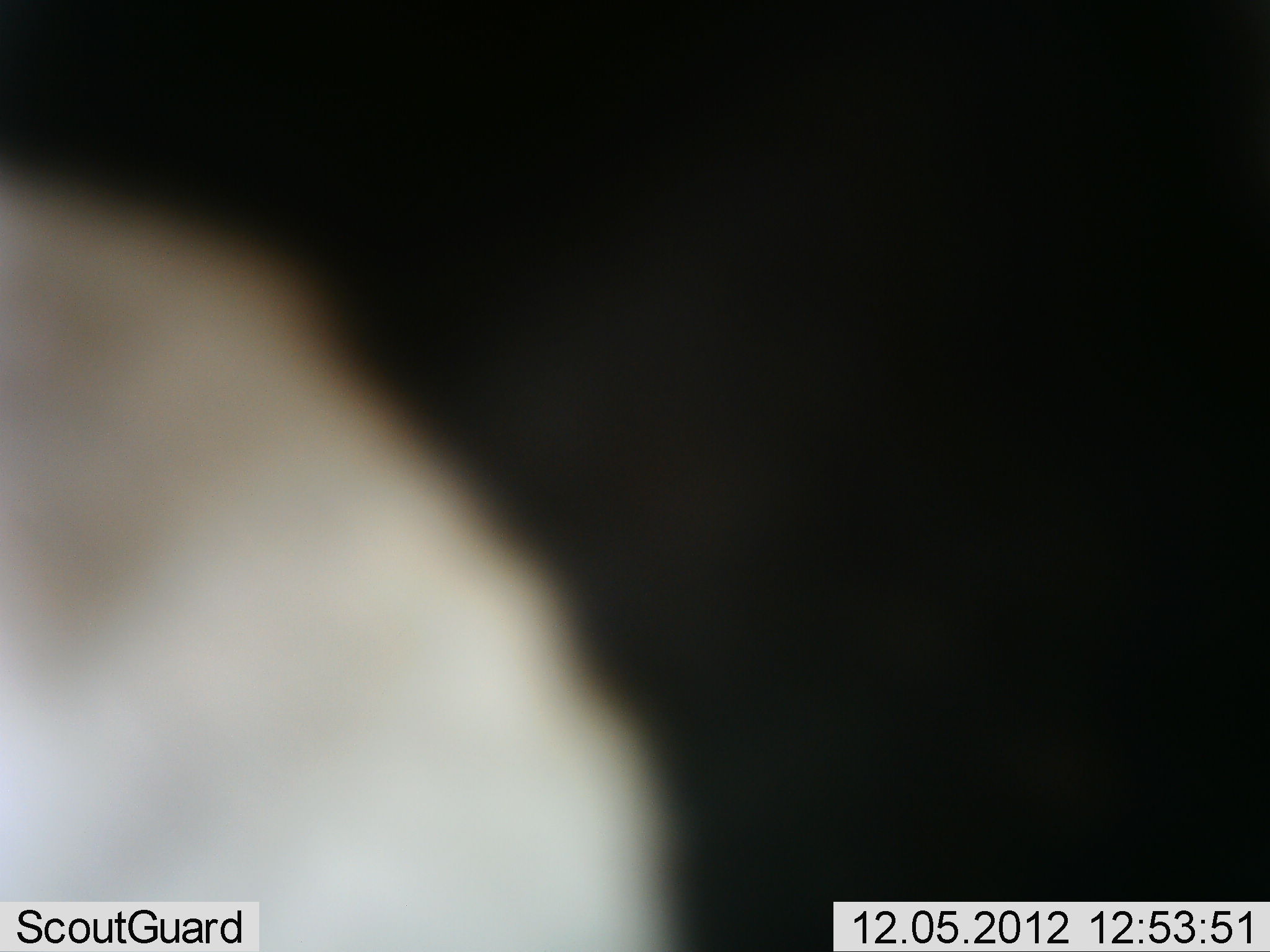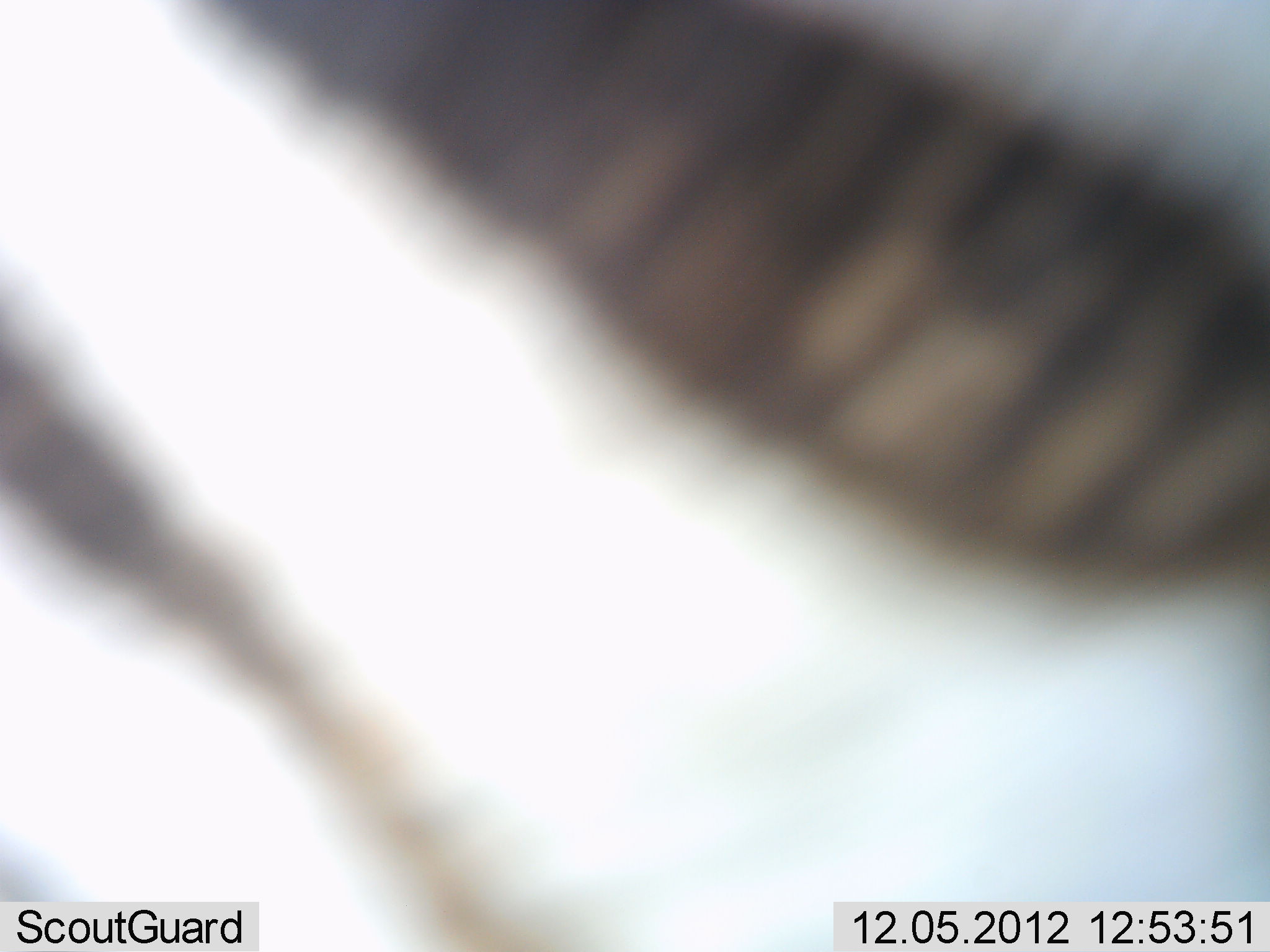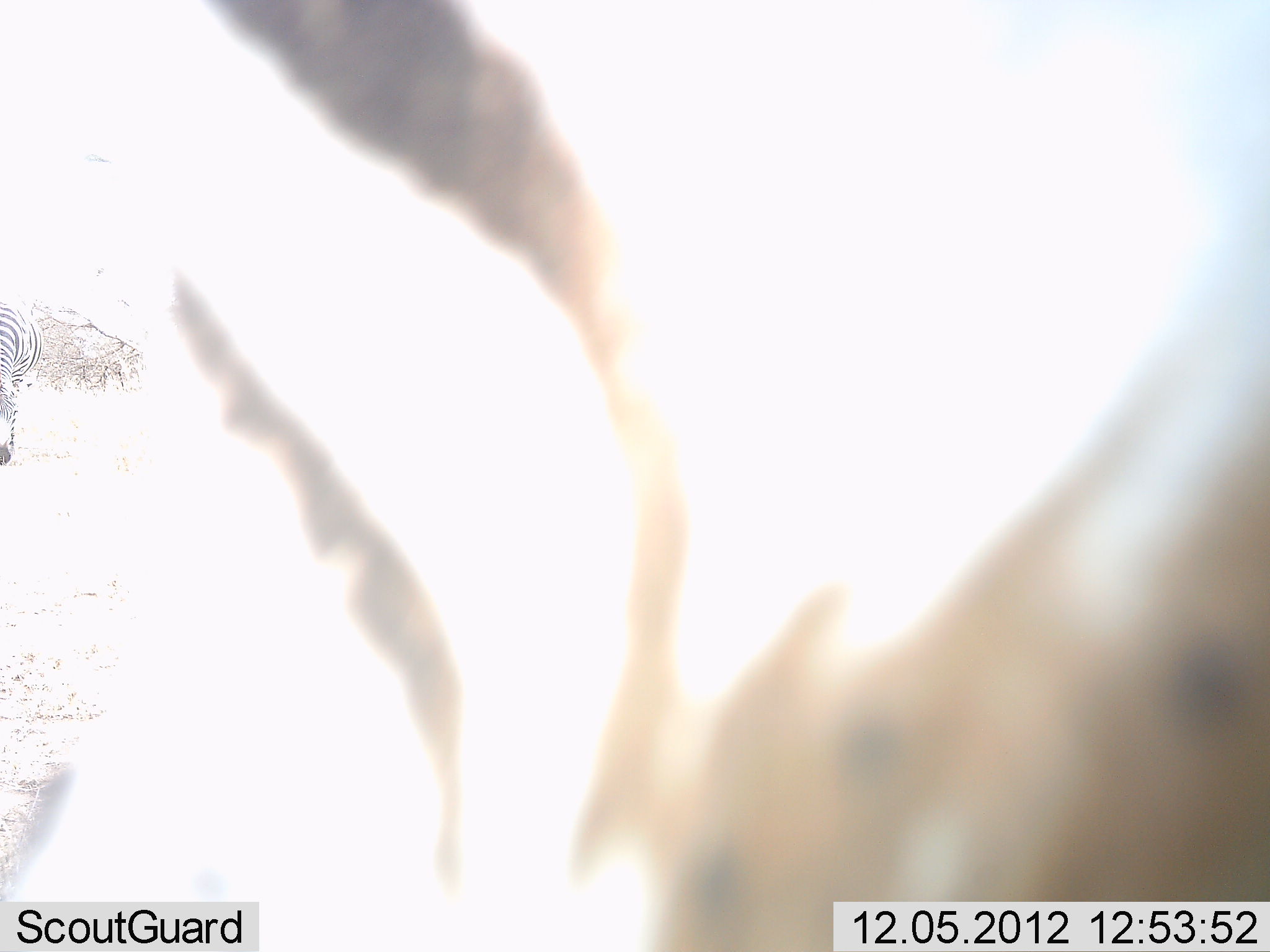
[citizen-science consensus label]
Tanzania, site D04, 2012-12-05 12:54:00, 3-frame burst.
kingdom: Animalia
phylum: Chordata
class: Mammalia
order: Perissodactyla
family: Equidae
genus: Equus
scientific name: Equus quagga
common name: plains zebra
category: zebra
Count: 1.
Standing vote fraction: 38%.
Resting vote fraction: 0%.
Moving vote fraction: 62%.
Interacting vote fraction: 6%.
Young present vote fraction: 0%.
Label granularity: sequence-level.